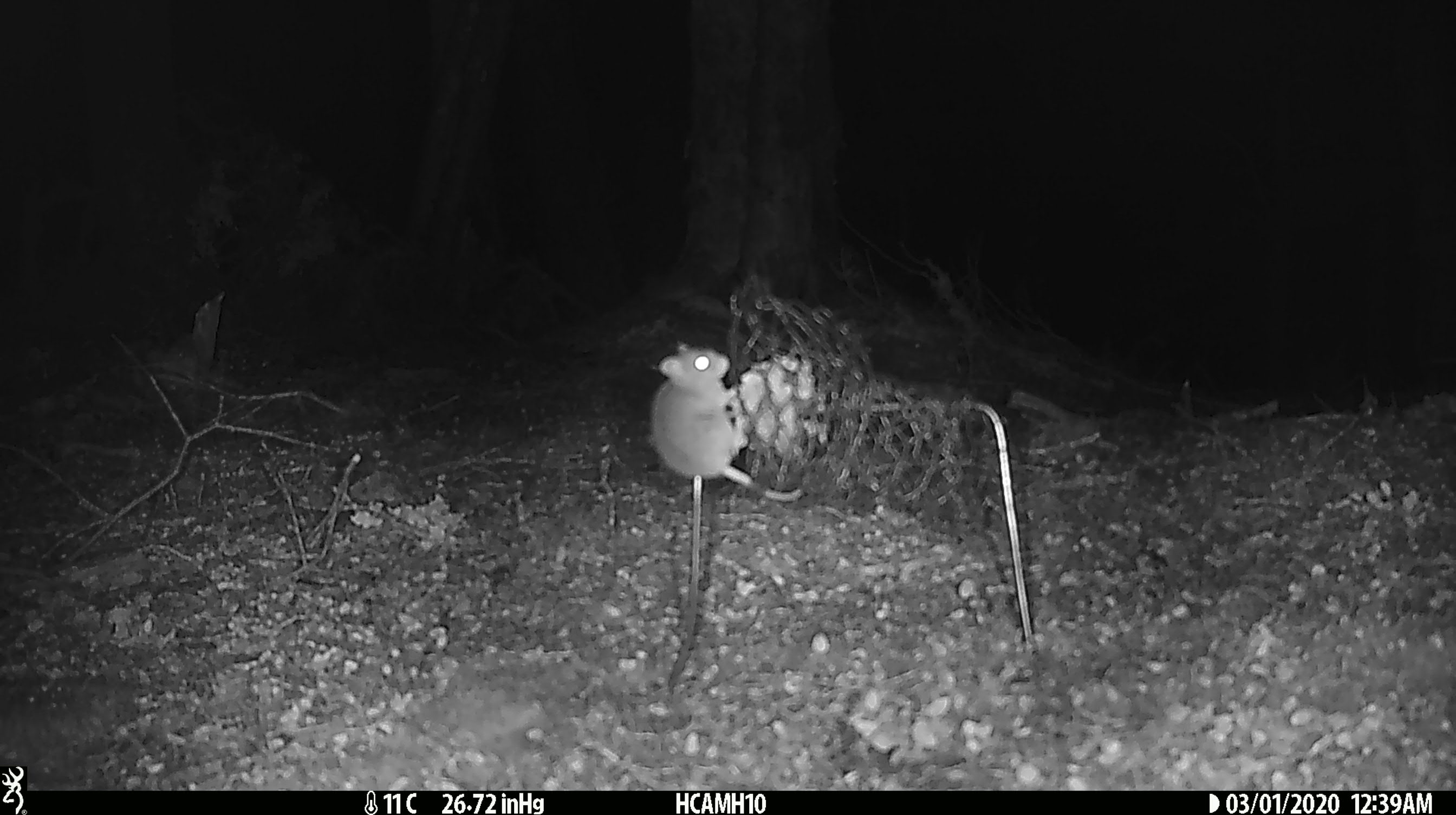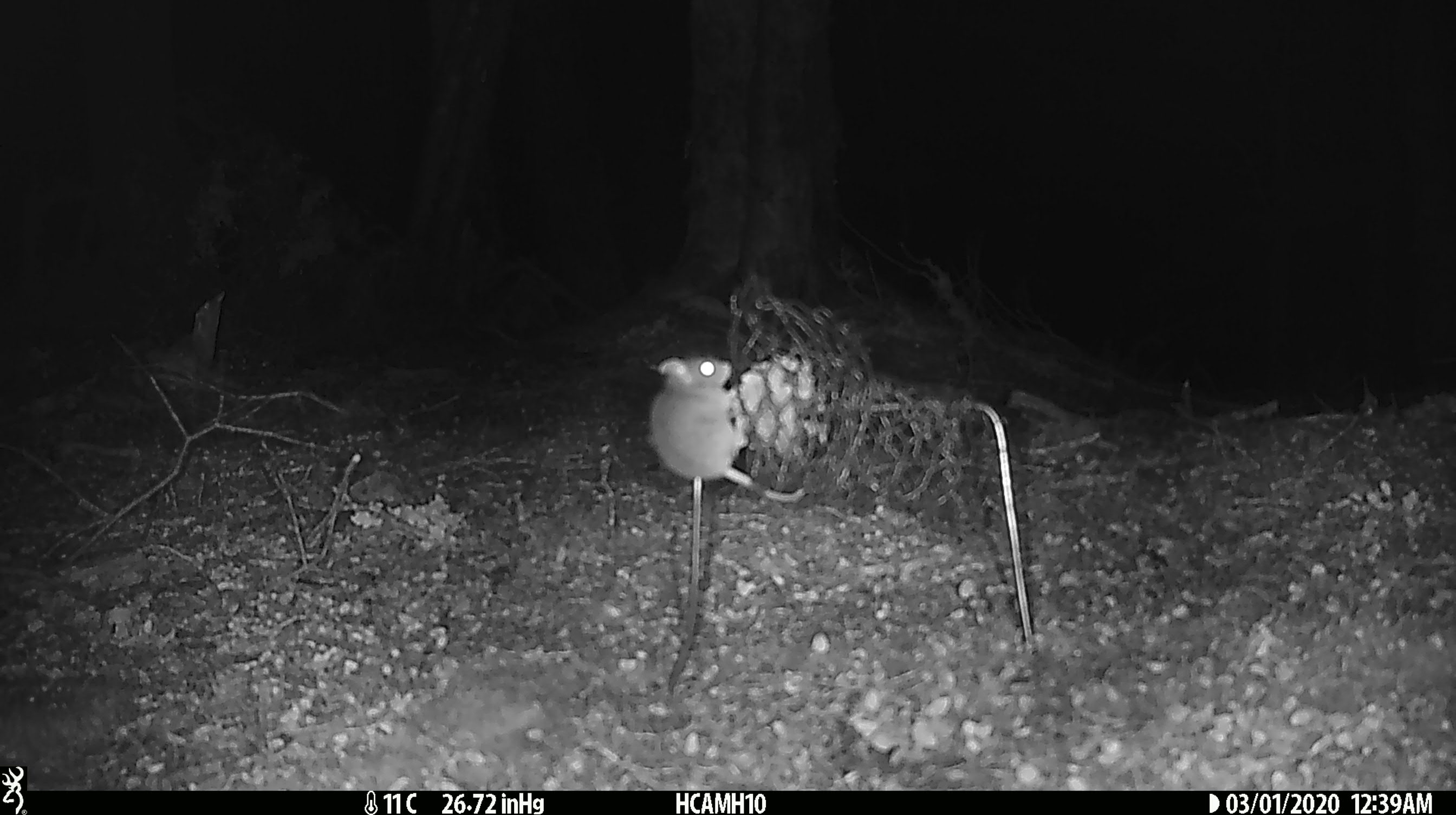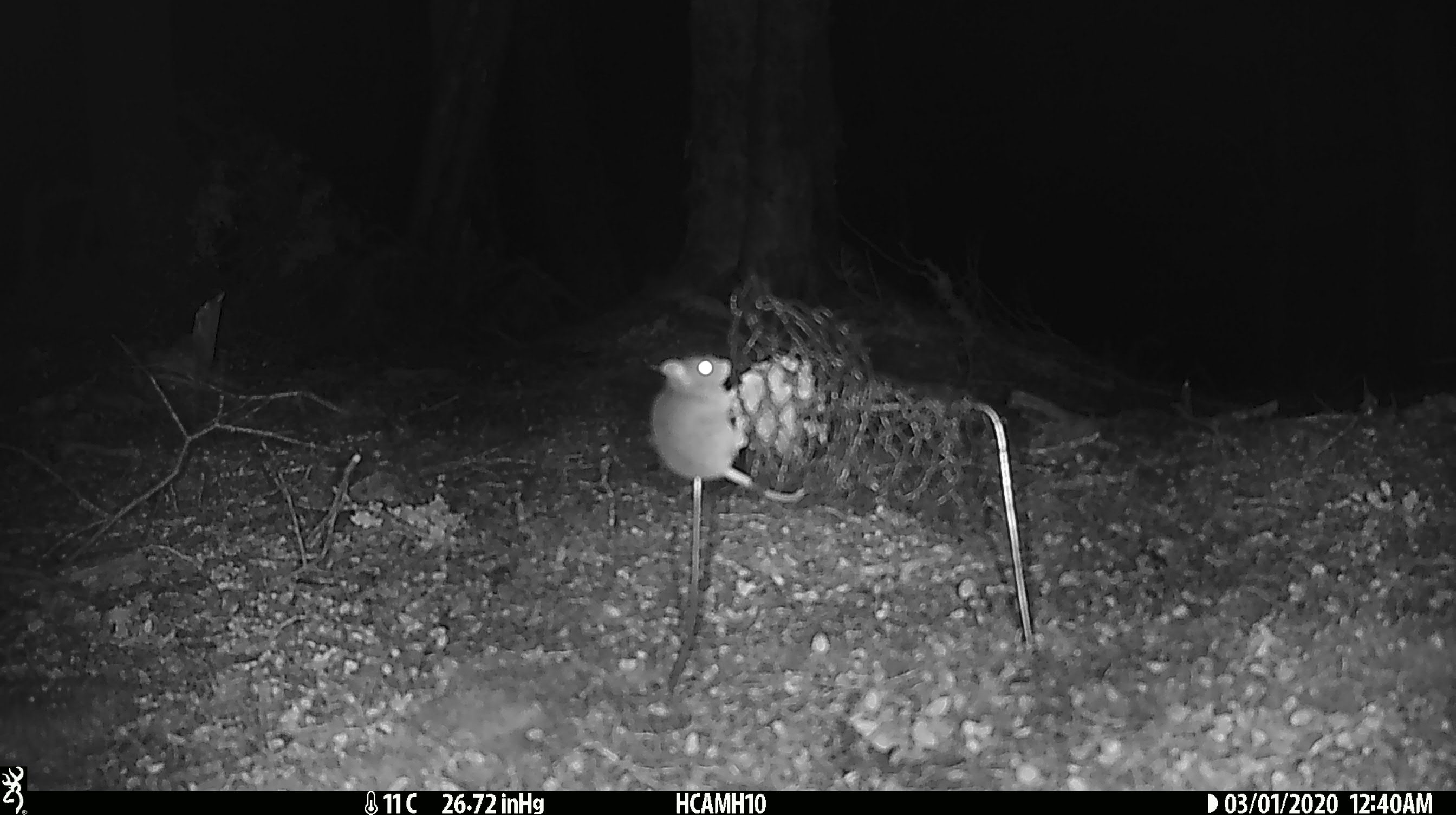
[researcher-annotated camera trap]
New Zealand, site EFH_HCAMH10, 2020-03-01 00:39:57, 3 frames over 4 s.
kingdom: Animalia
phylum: Chordata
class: Mammalia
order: Rodentia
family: Muridae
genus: Mus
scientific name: Mus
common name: mouse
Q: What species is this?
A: Mouse (Mus).